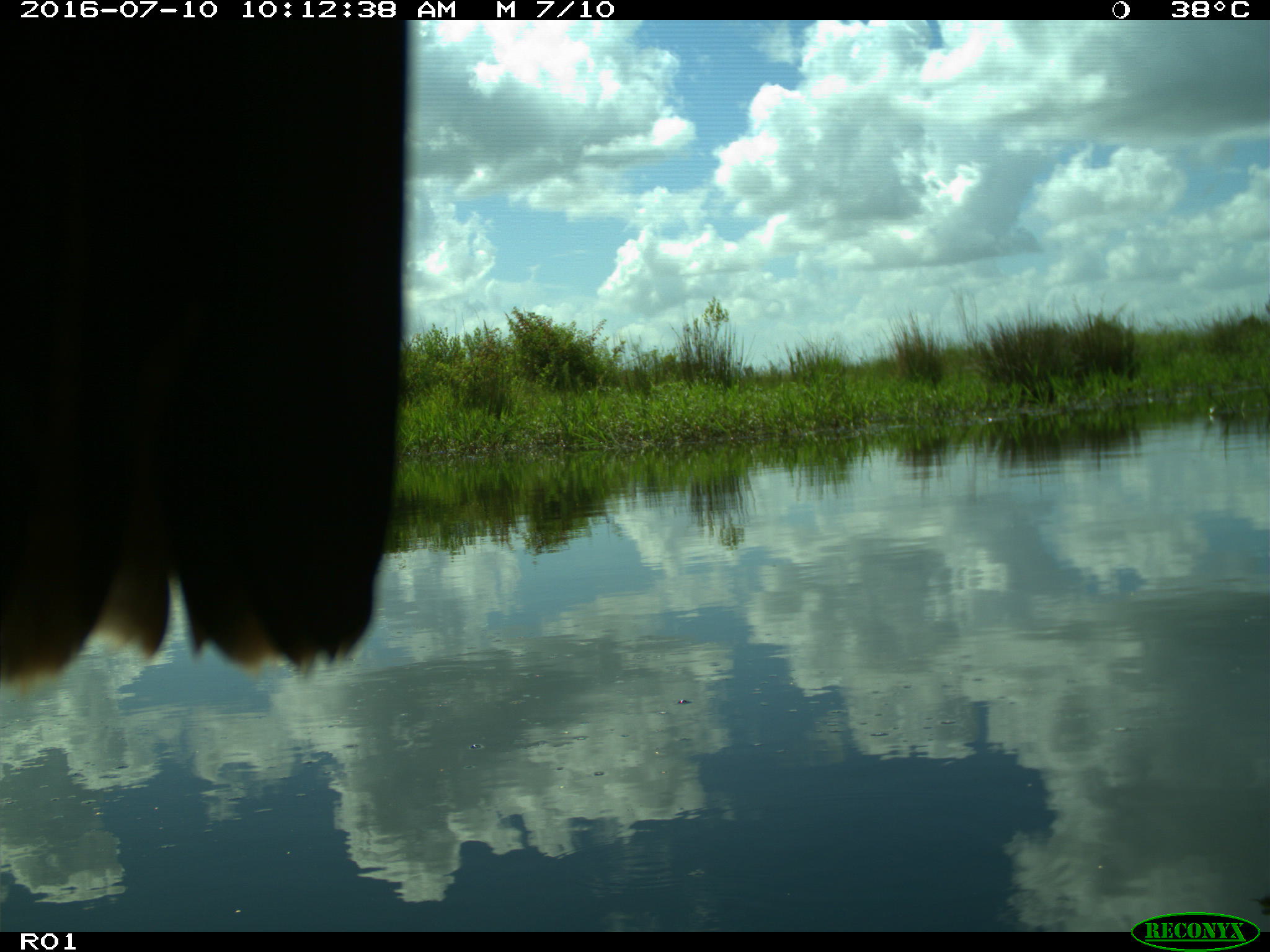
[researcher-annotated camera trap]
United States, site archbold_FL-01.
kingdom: Animalia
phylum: Chordata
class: Aves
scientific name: Aves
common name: birds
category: unidentified bird